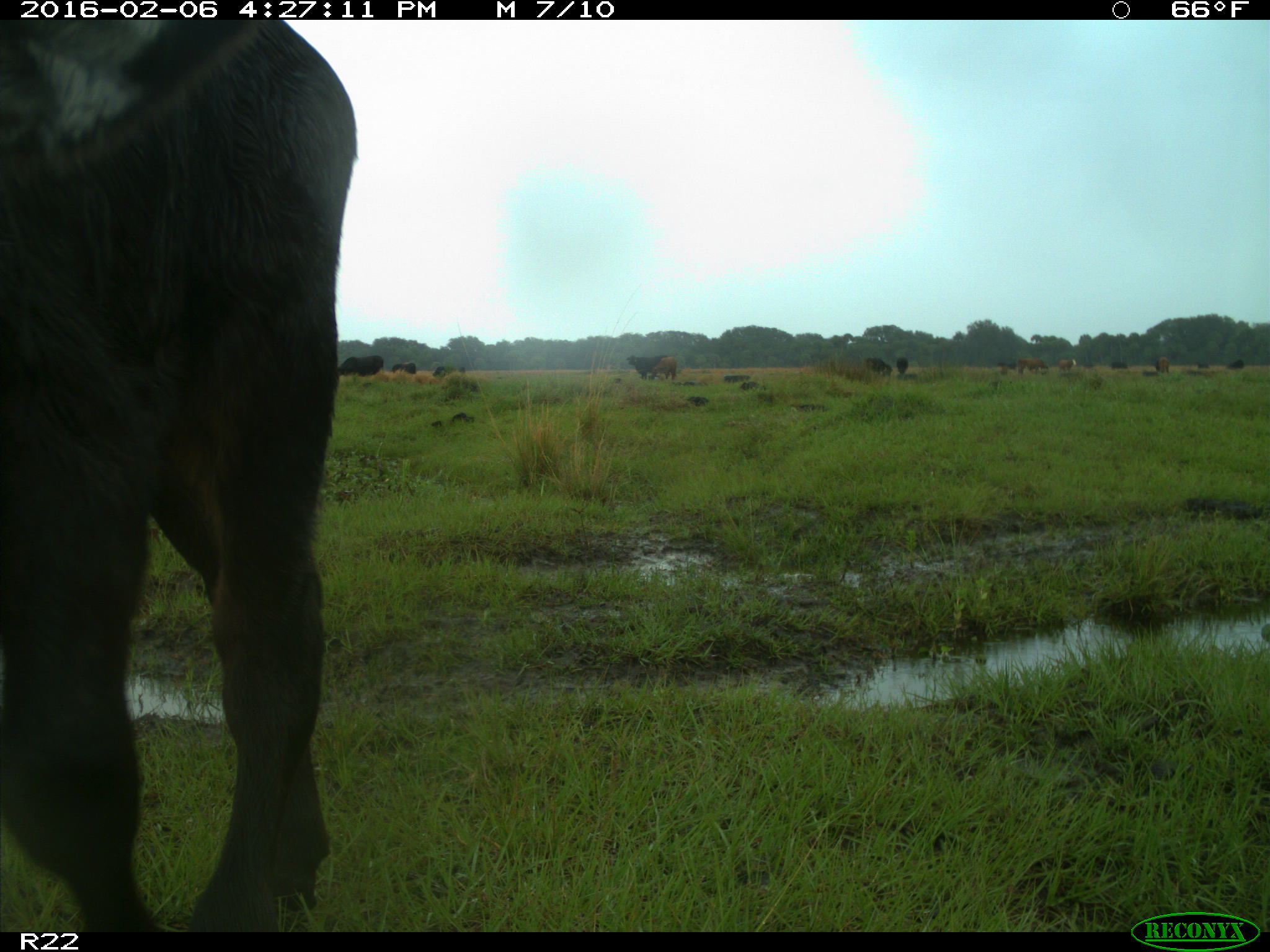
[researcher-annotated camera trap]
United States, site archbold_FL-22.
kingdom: Animalia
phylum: Chordata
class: Mammalia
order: Artiodactyla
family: Bovidae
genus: Bos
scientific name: Bos taurus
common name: domestic cow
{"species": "Bos taurus (domestic cow)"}